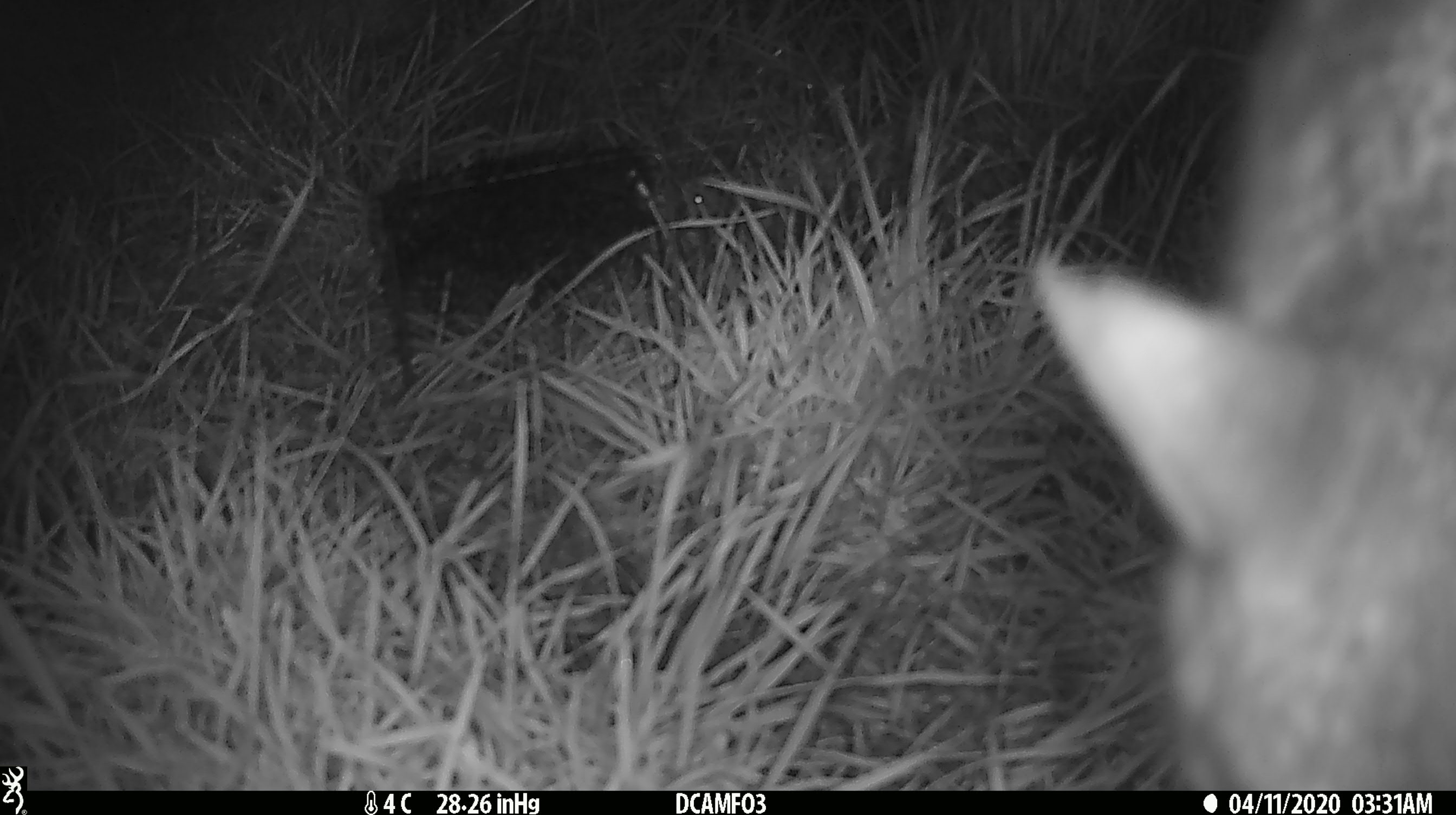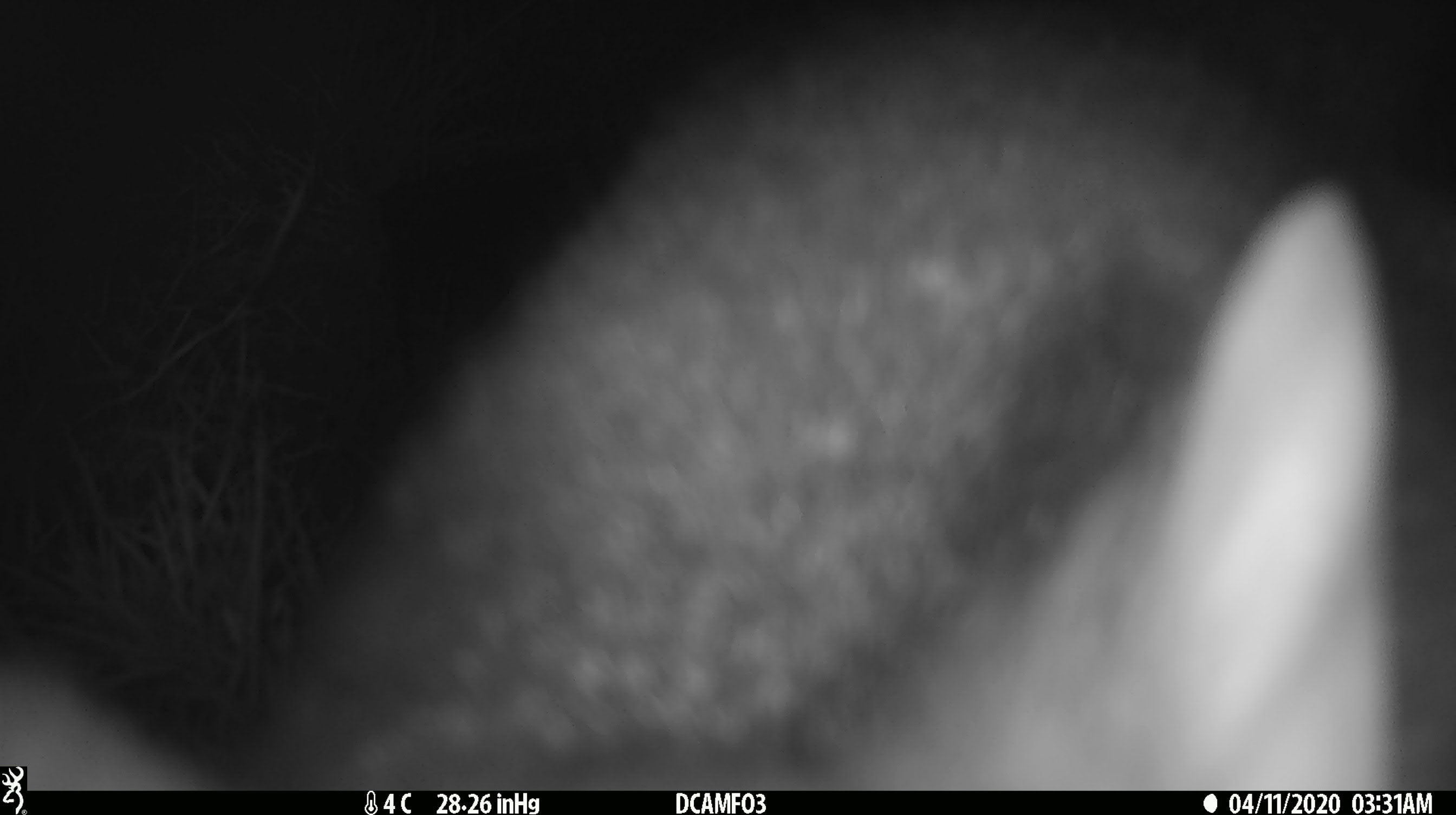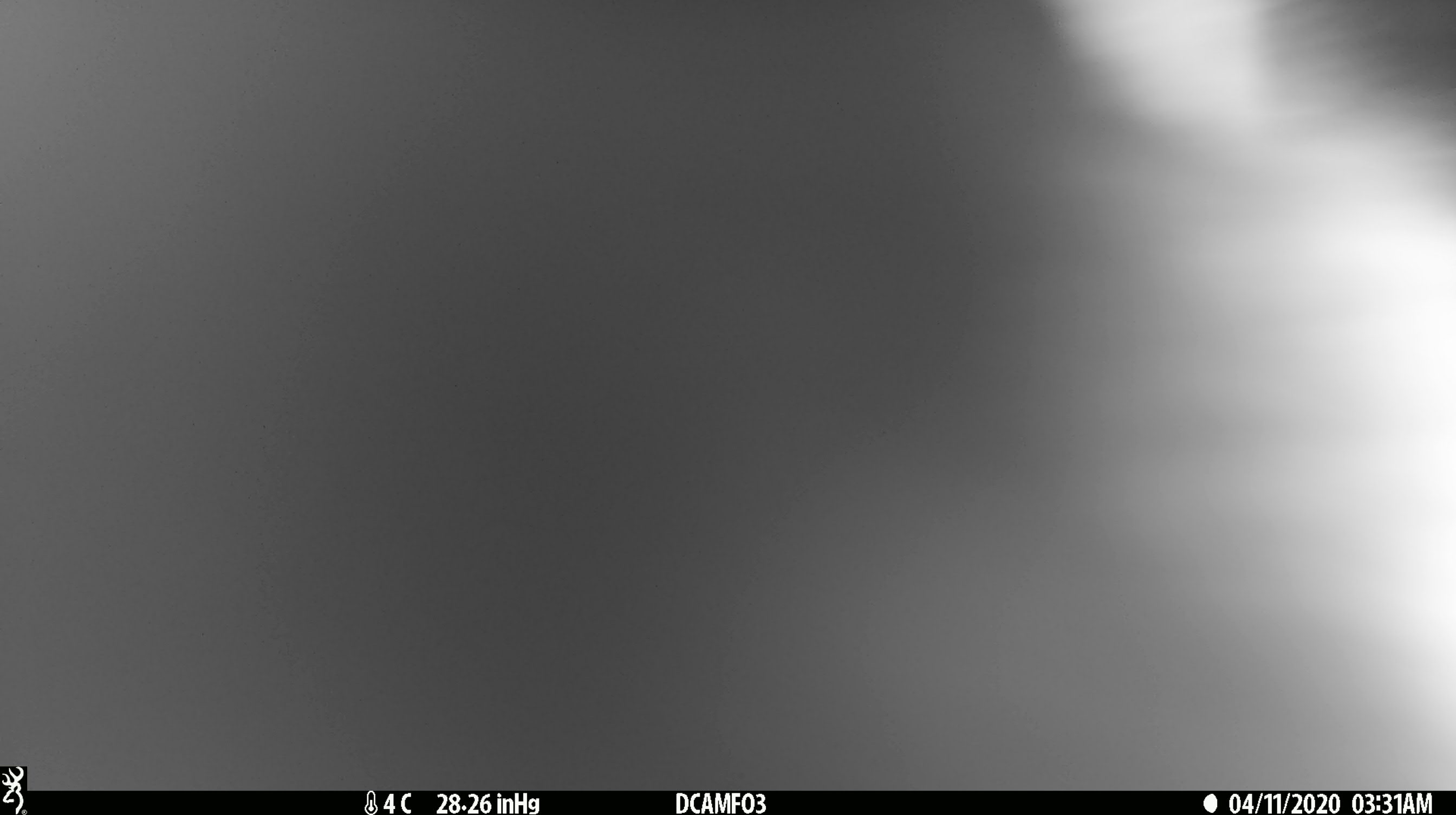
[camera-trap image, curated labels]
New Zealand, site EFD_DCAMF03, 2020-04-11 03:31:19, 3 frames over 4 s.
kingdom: Animalia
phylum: Chordata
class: Mammalia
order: Diprotodontia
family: Phalangeridae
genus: Trichosurus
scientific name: Trichosurus vulpecula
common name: common brushtail possum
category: possum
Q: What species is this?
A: Possum (common brushtail possum) (Trichosurus vulpecula).